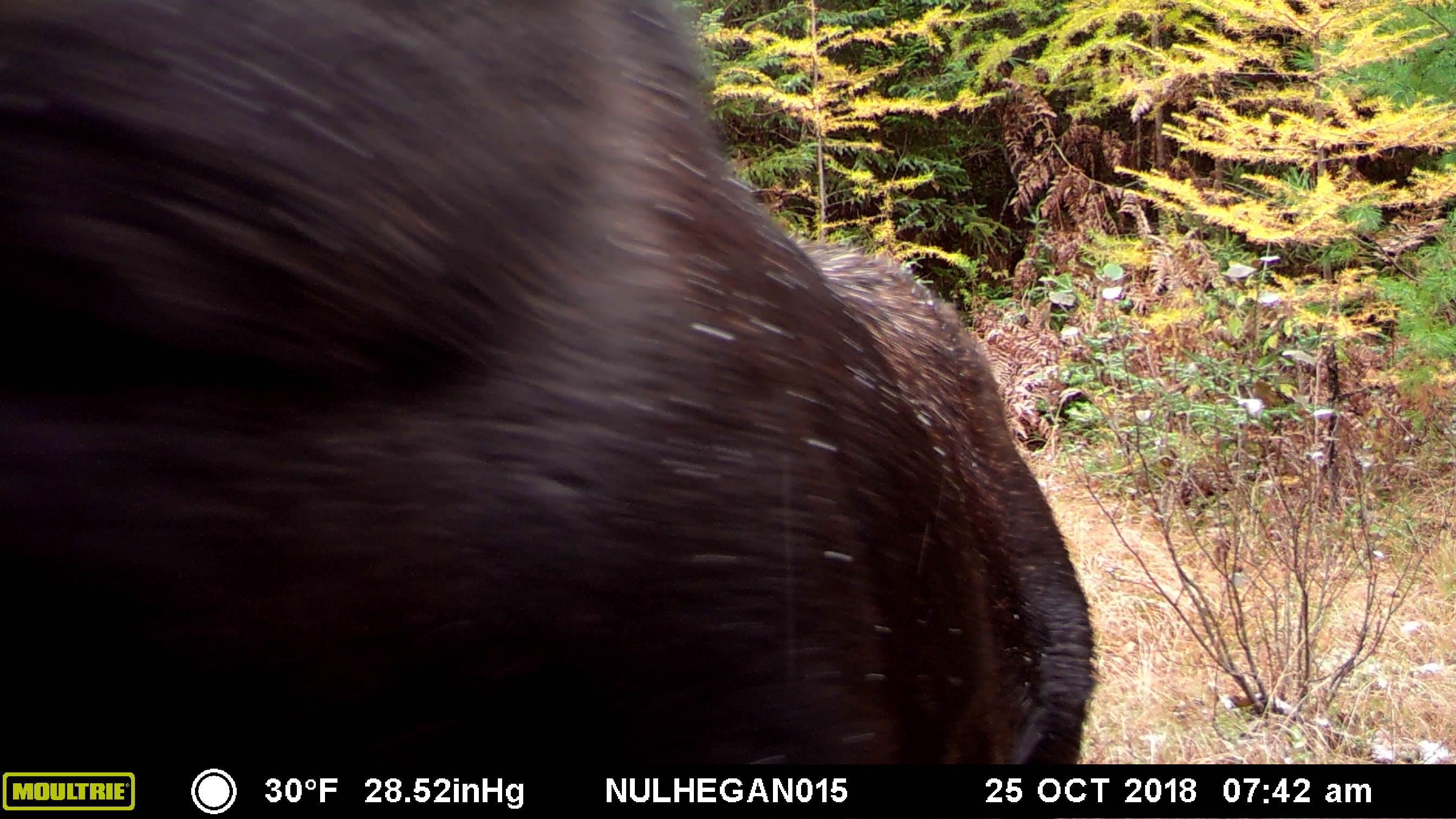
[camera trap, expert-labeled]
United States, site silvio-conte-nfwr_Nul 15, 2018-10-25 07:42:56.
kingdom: Animalia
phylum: Chordata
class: Mammalia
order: Artiodactyla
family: Cervidae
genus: Alces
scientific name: Alces alces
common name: moose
Moose (Alces alces).